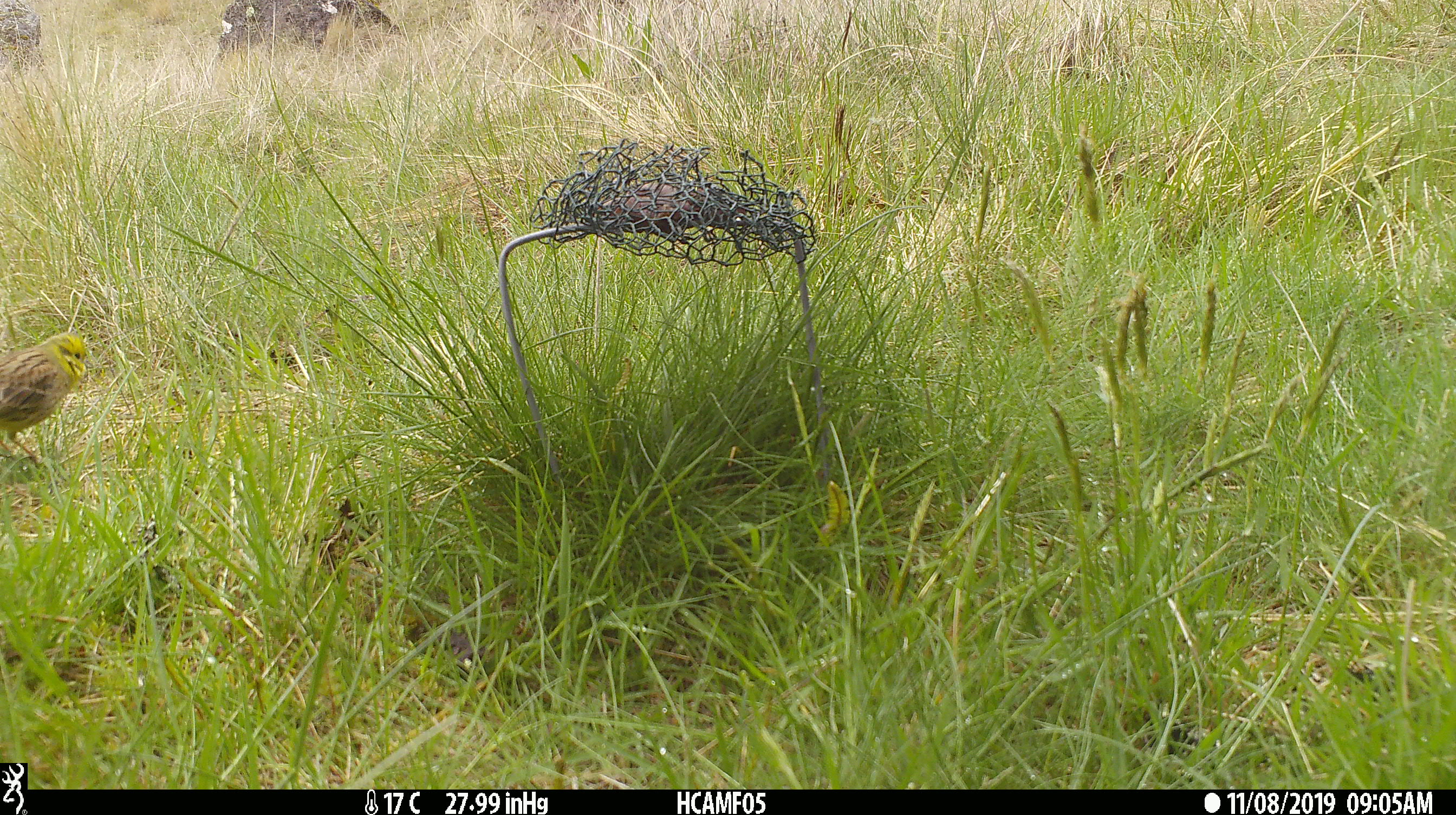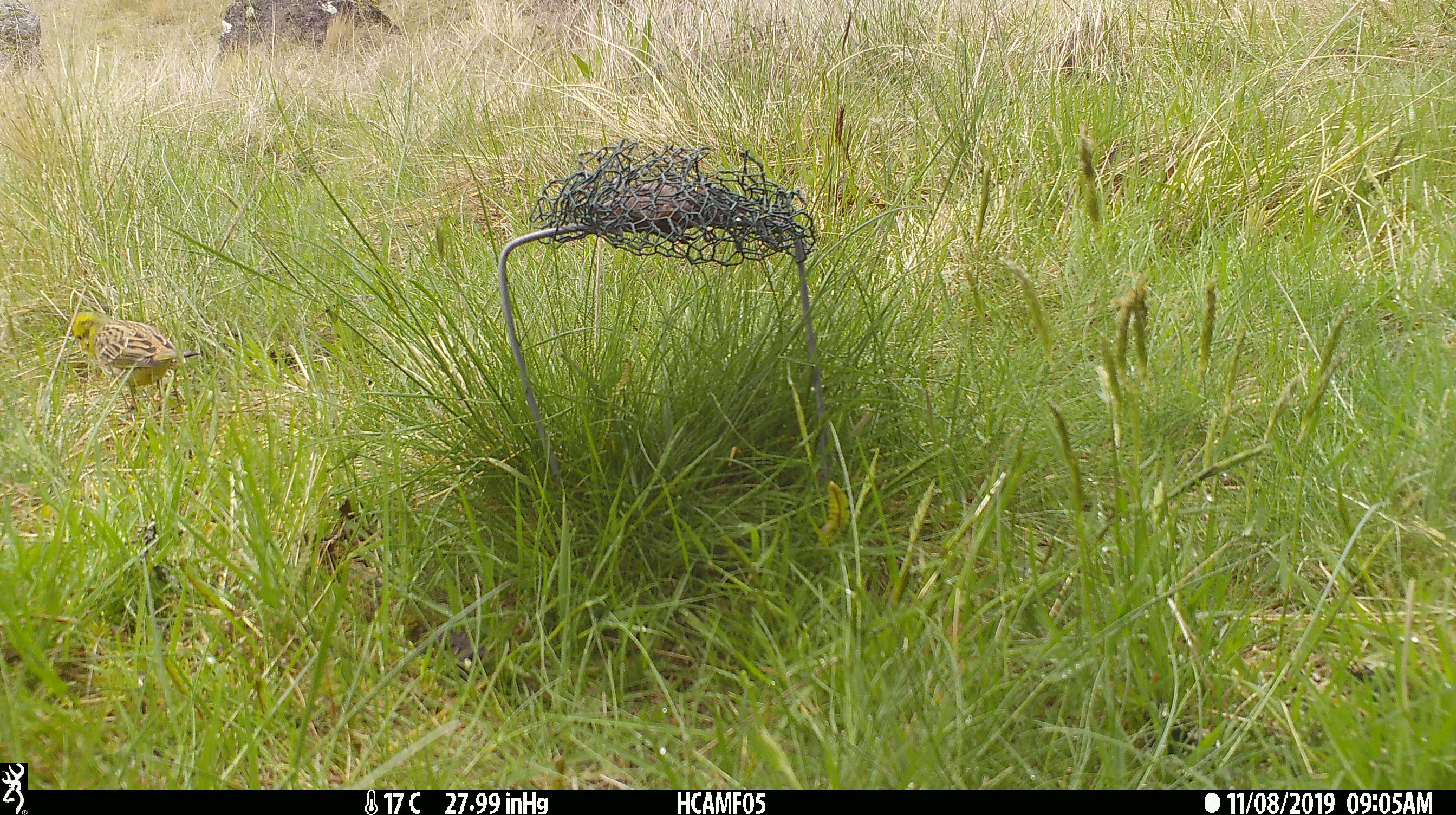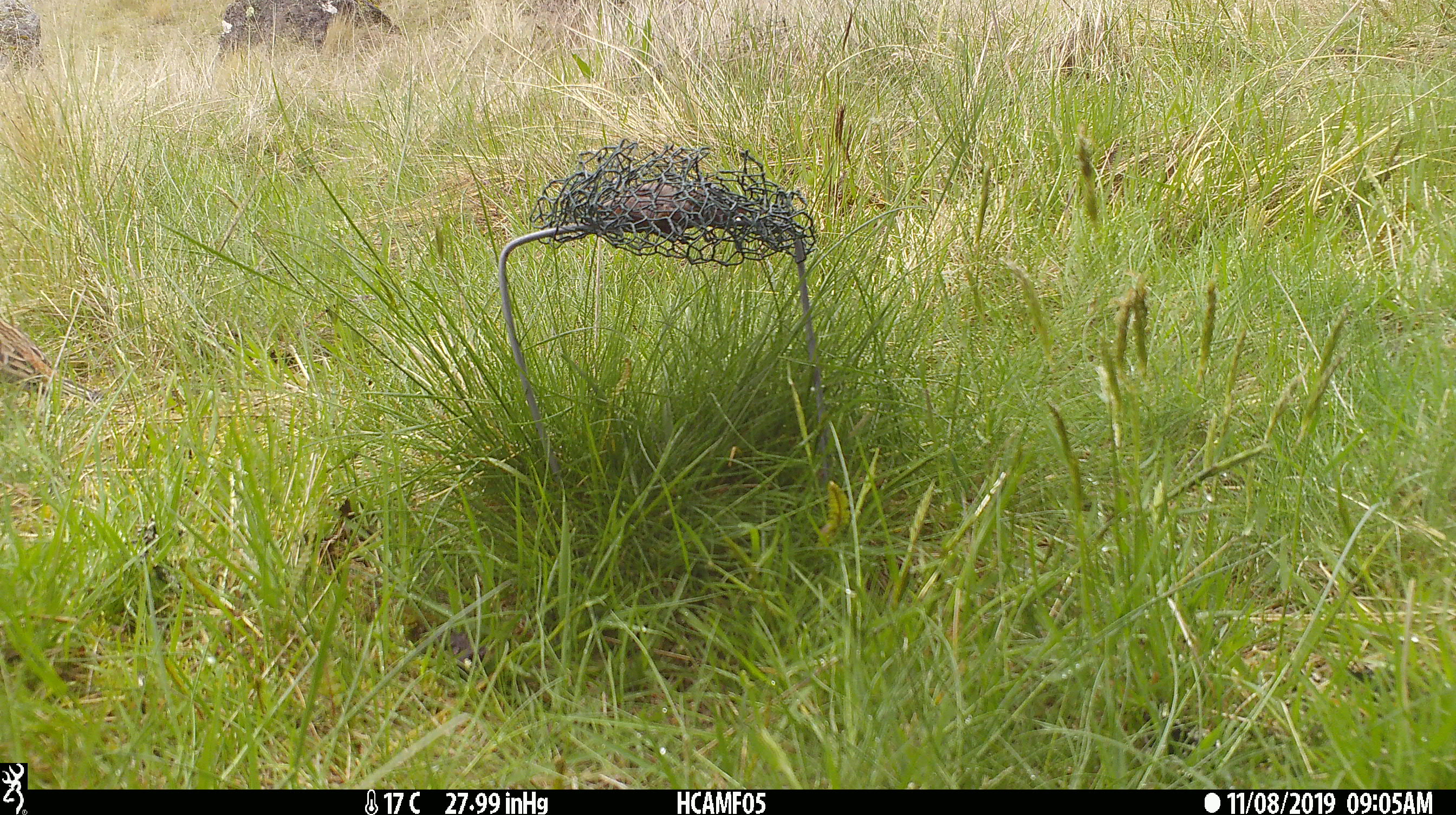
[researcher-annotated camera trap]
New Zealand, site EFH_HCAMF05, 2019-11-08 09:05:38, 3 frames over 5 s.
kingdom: Animalia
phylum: Chordata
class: Aves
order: Passeriformes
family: Emberizidae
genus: Emberiza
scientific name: Emberiza citrinella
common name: yellowhammer